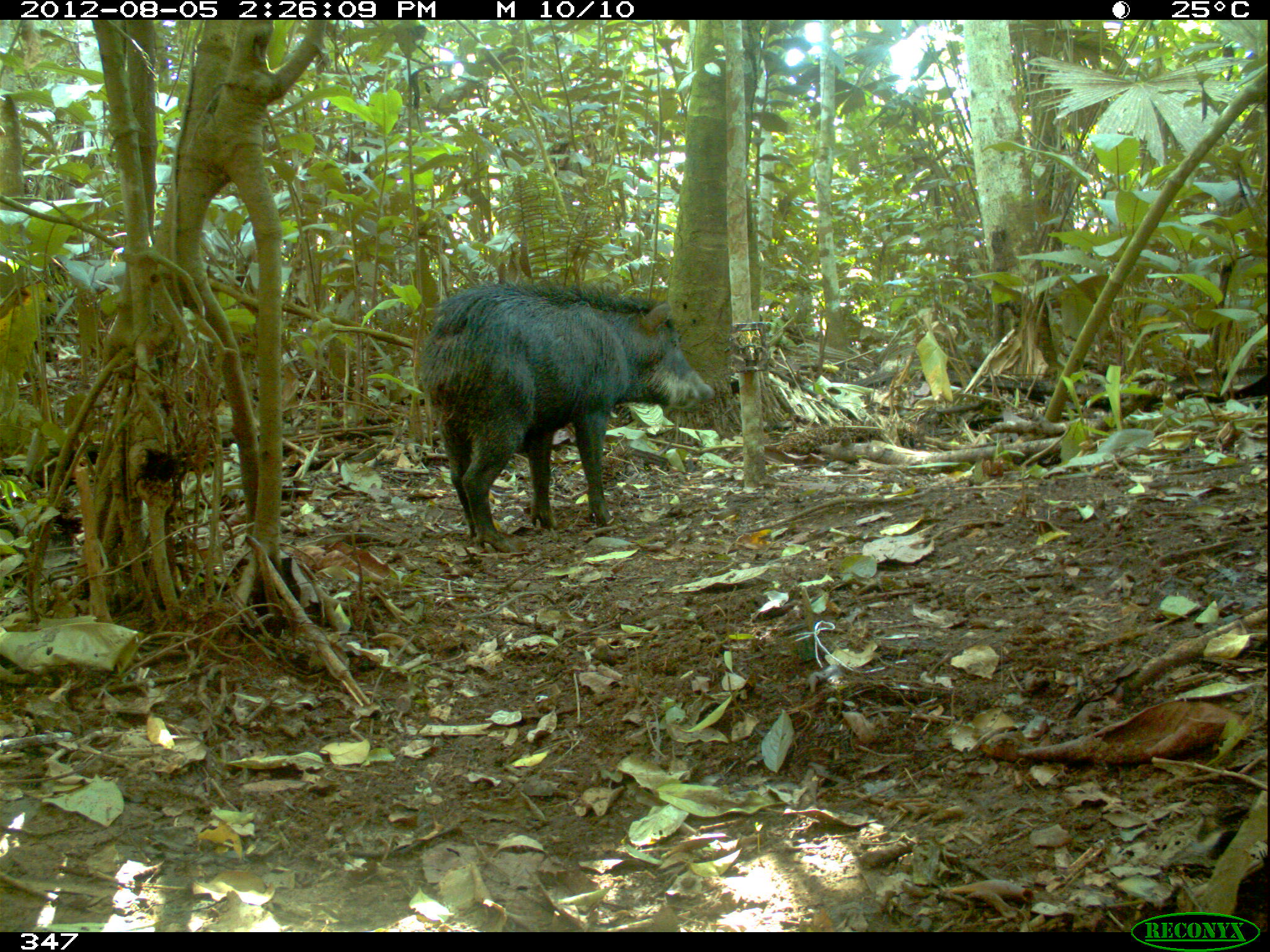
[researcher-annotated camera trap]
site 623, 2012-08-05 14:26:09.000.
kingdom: Animalia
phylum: Chordata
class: Mammalia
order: Artiodactyla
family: Tayassuidae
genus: Tayassu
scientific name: Tayassu pecari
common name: white-lipped peccary